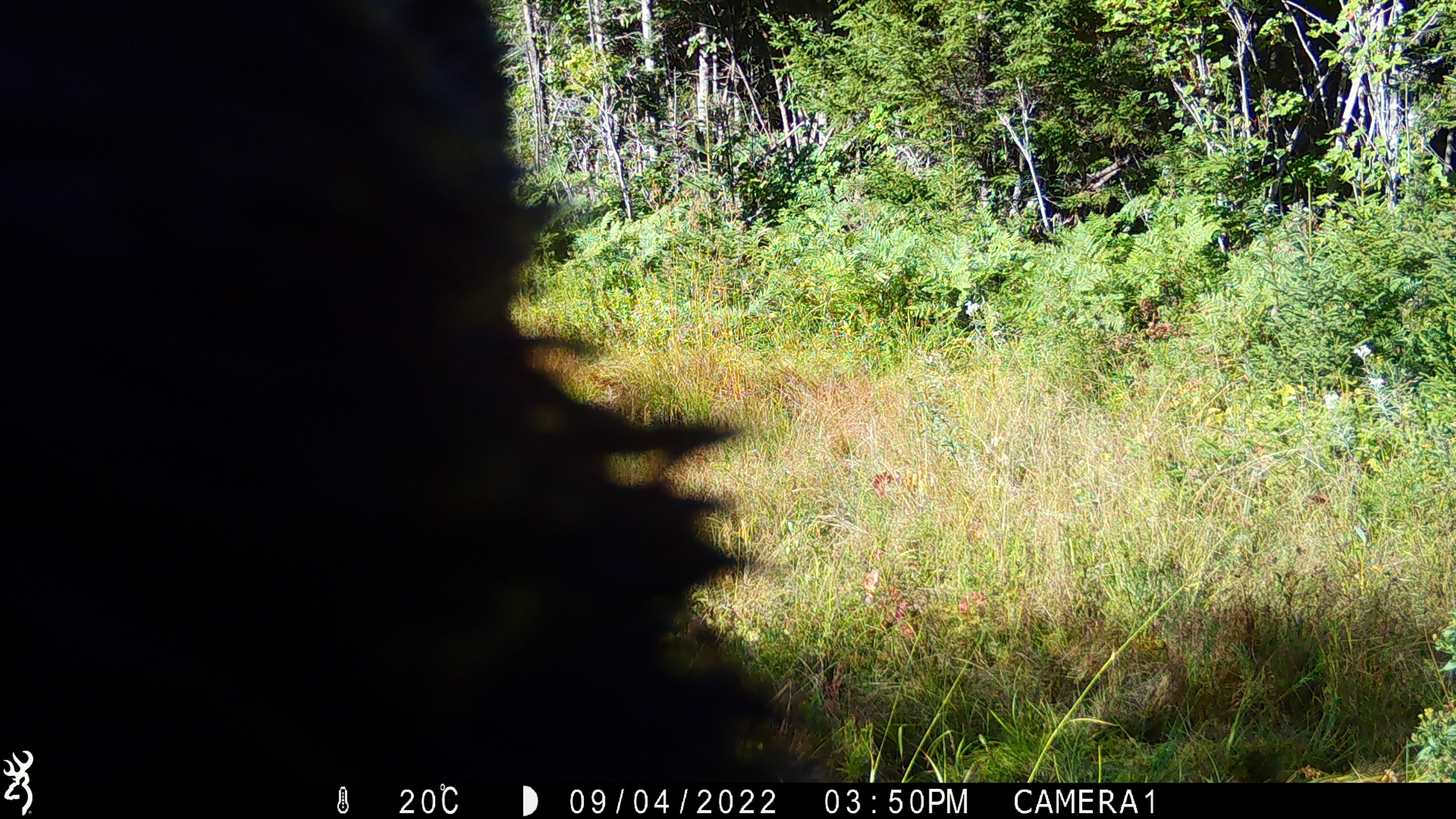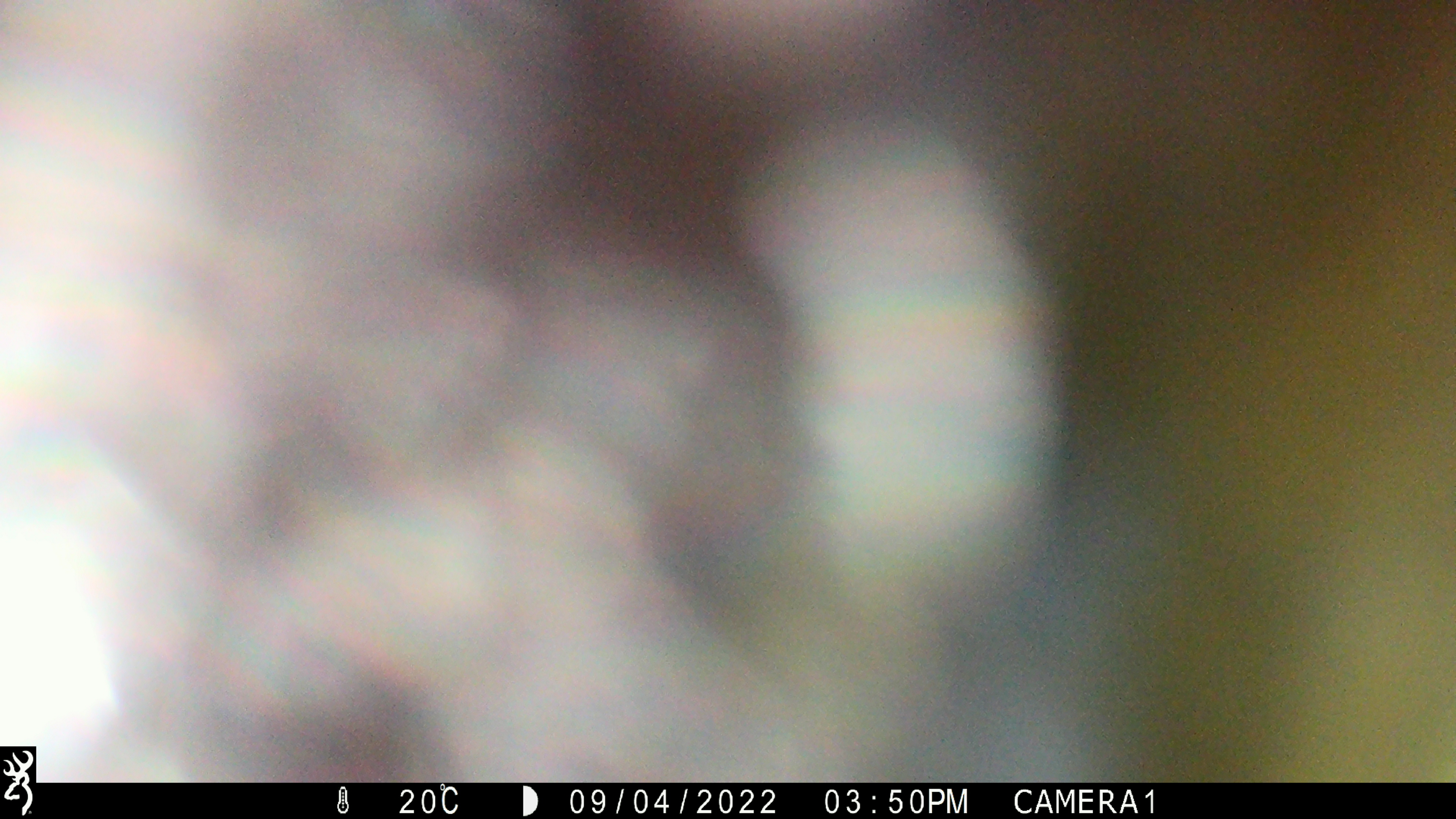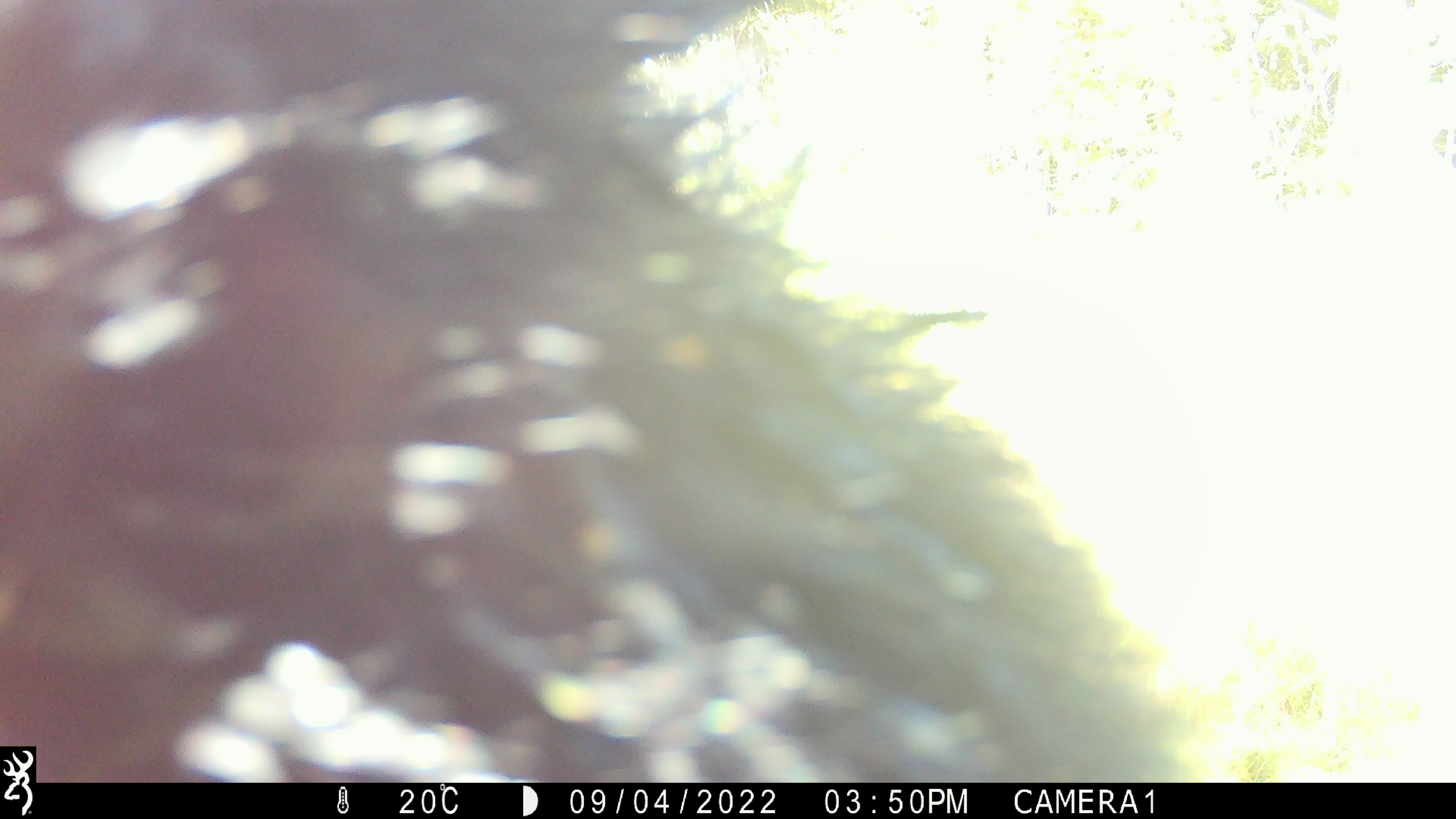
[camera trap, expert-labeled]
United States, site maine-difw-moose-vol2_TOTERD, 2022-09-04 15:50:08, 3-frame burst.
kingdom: Animalia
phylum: Chordata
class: Mammalia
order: Carnivora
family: Ursidae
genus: Ursus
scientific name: Ursus americanus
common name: black bear